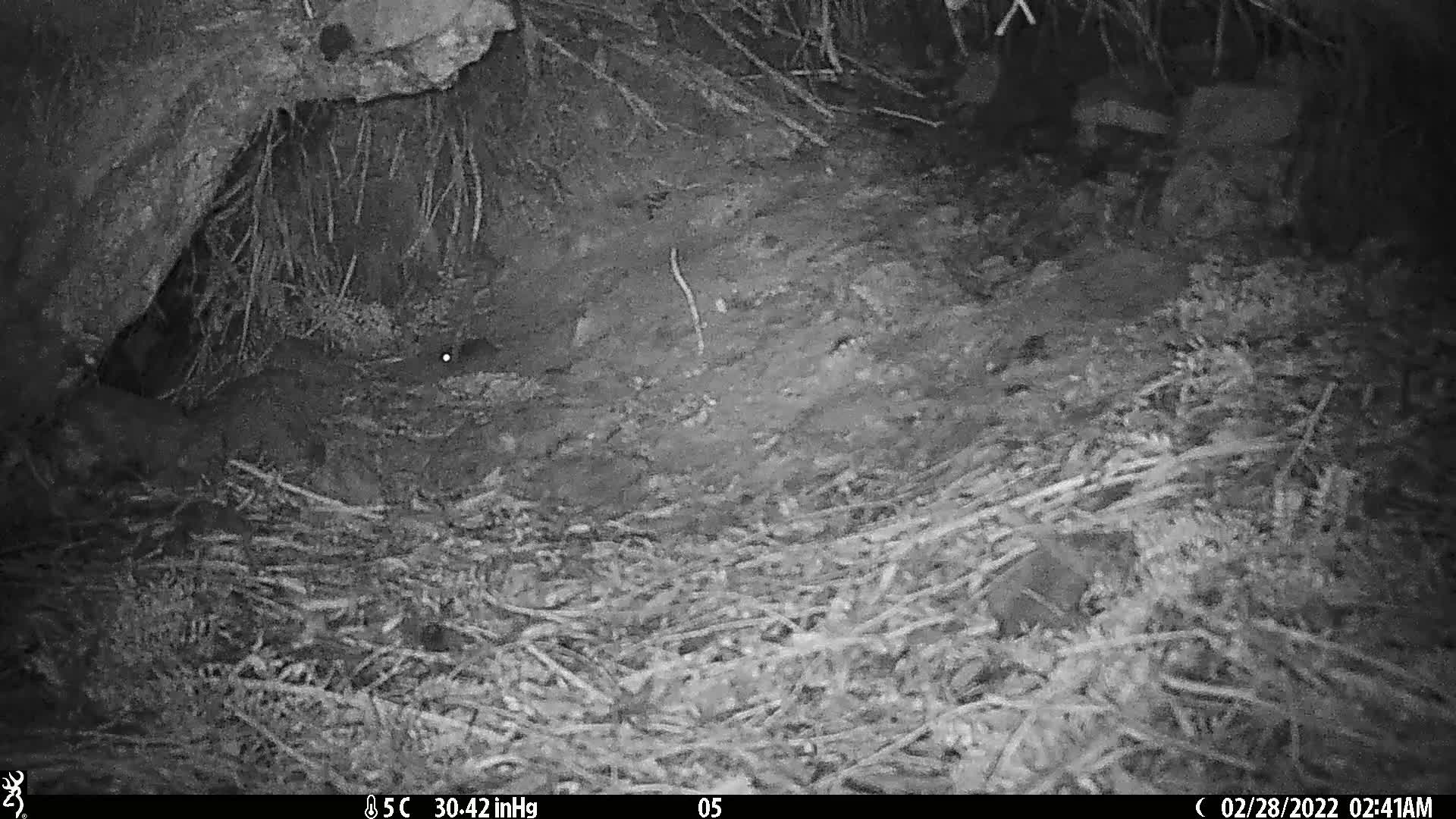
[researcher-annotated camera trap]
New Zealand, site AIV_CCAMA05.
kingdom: Animalia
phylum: Chordata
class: Mammalia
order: Rodentia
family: Muridae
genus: Mus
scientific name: Mus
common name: mouse